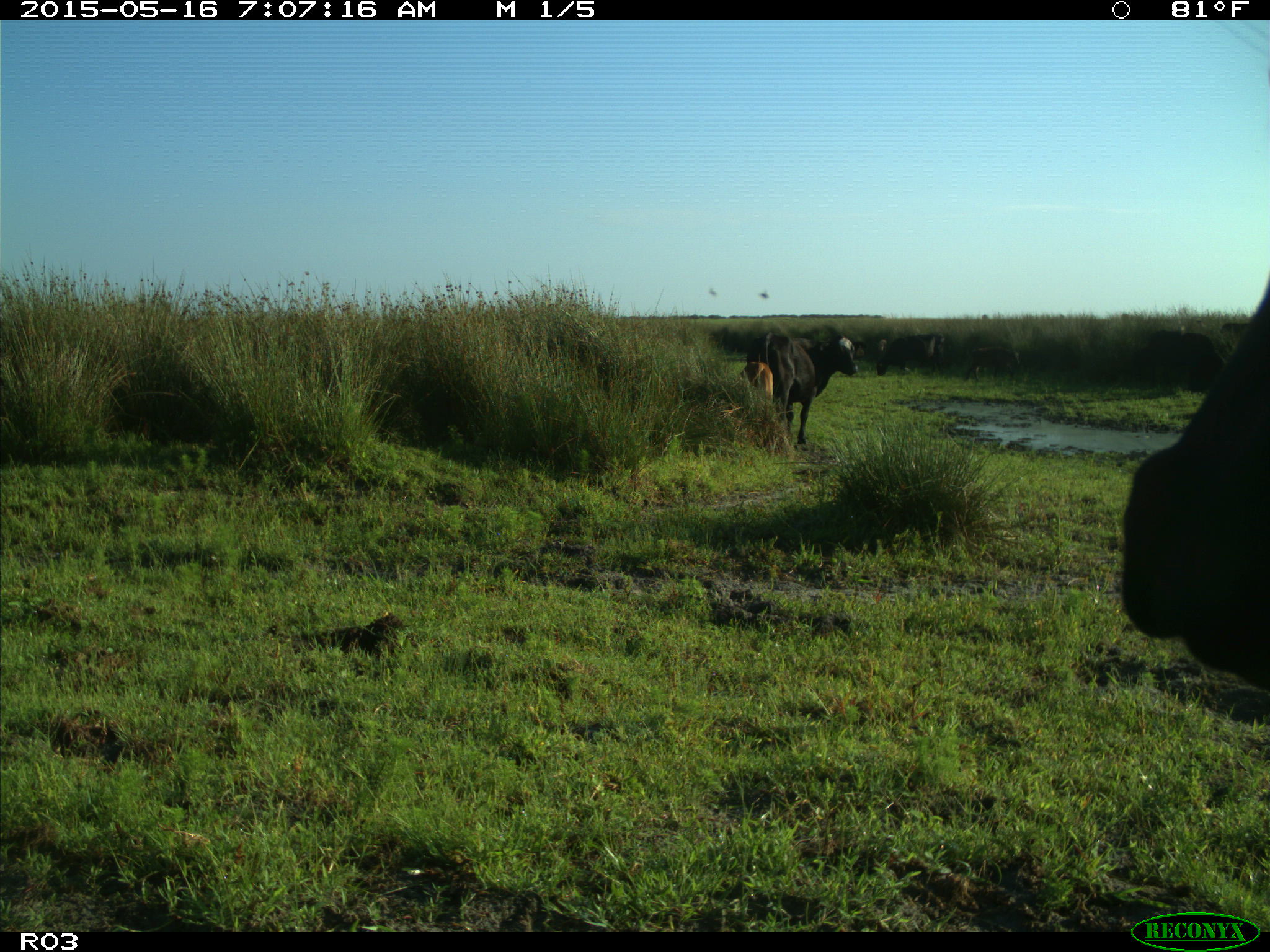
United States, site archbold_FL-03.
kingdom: Animalia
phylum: Chordata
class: Mammalia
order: Artiodactyla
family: Bovidae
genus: Bos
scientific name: Bos taurus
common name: domestic cow